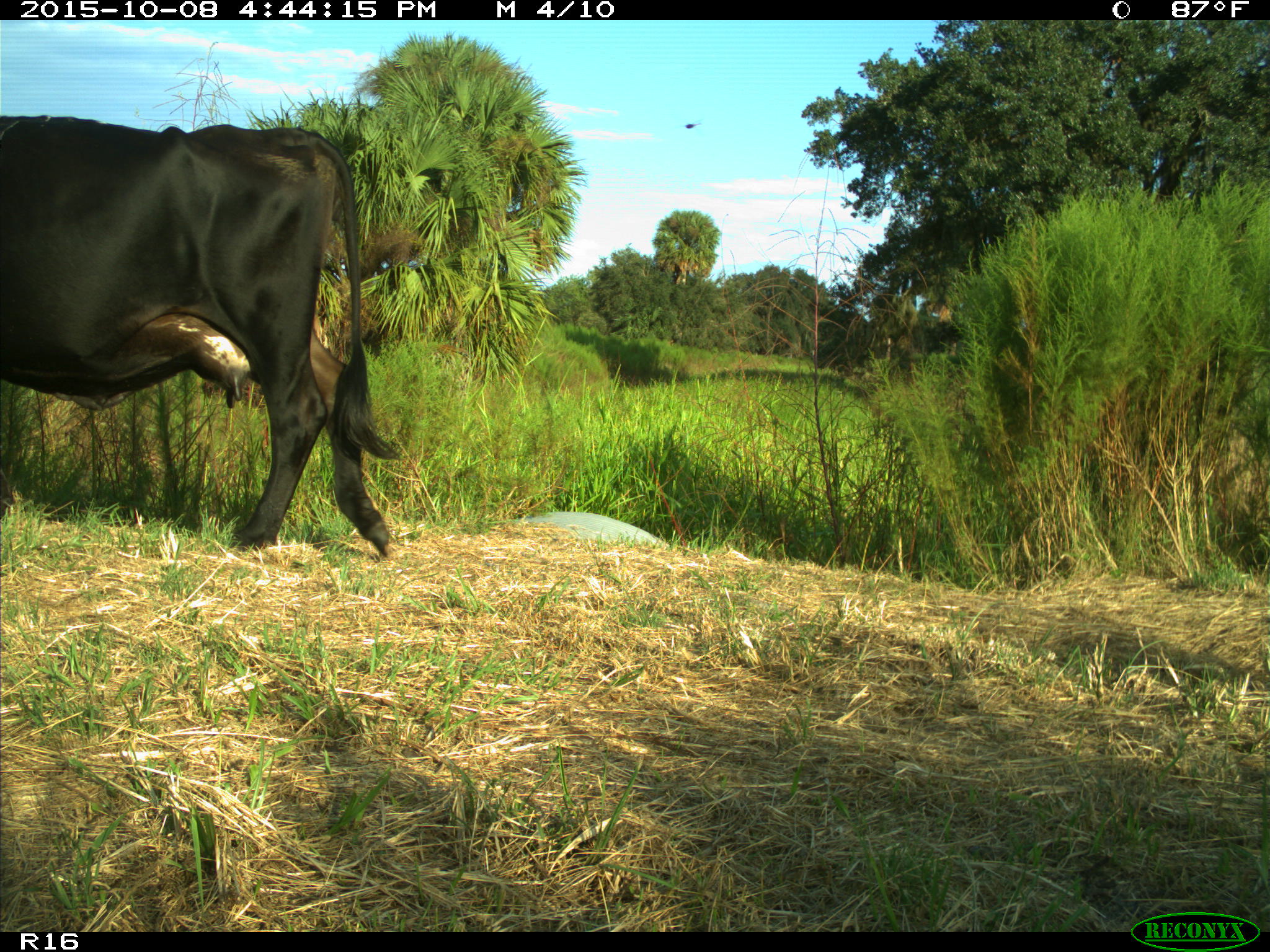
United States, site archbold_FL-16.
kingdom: Animalia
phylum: Chordata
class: Mammalia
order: Artiodactyla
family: Bovidae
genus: Bos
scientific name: Bos taurus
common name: domestic cow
Bos taurus (domestic cow).